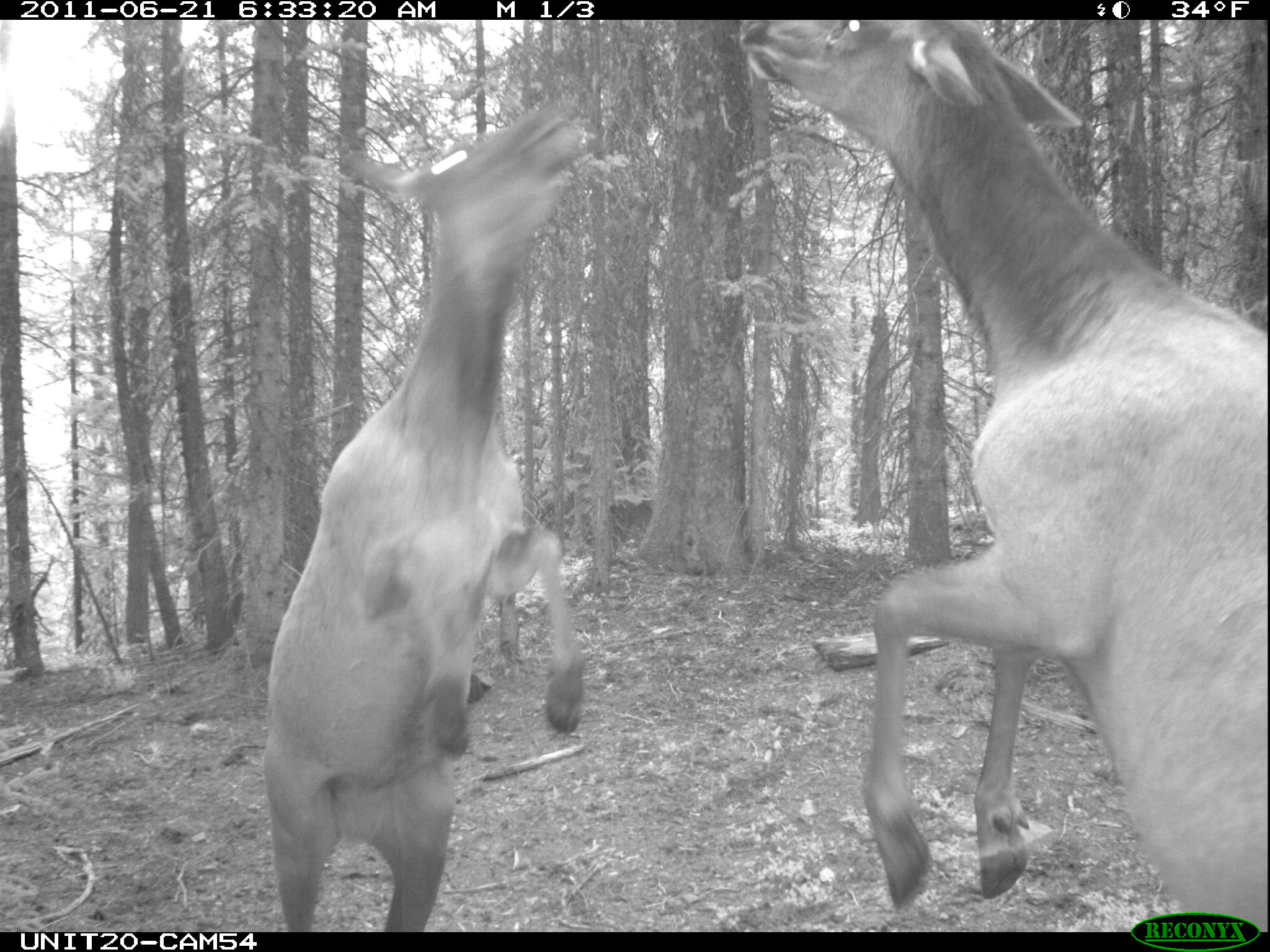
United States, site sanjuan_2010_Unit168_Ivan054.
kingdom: Animalia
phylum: Chordata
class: Mammalia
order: Artiodactyla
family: Cervidae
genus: Cervus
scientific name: Cervus elaphus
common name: red deer